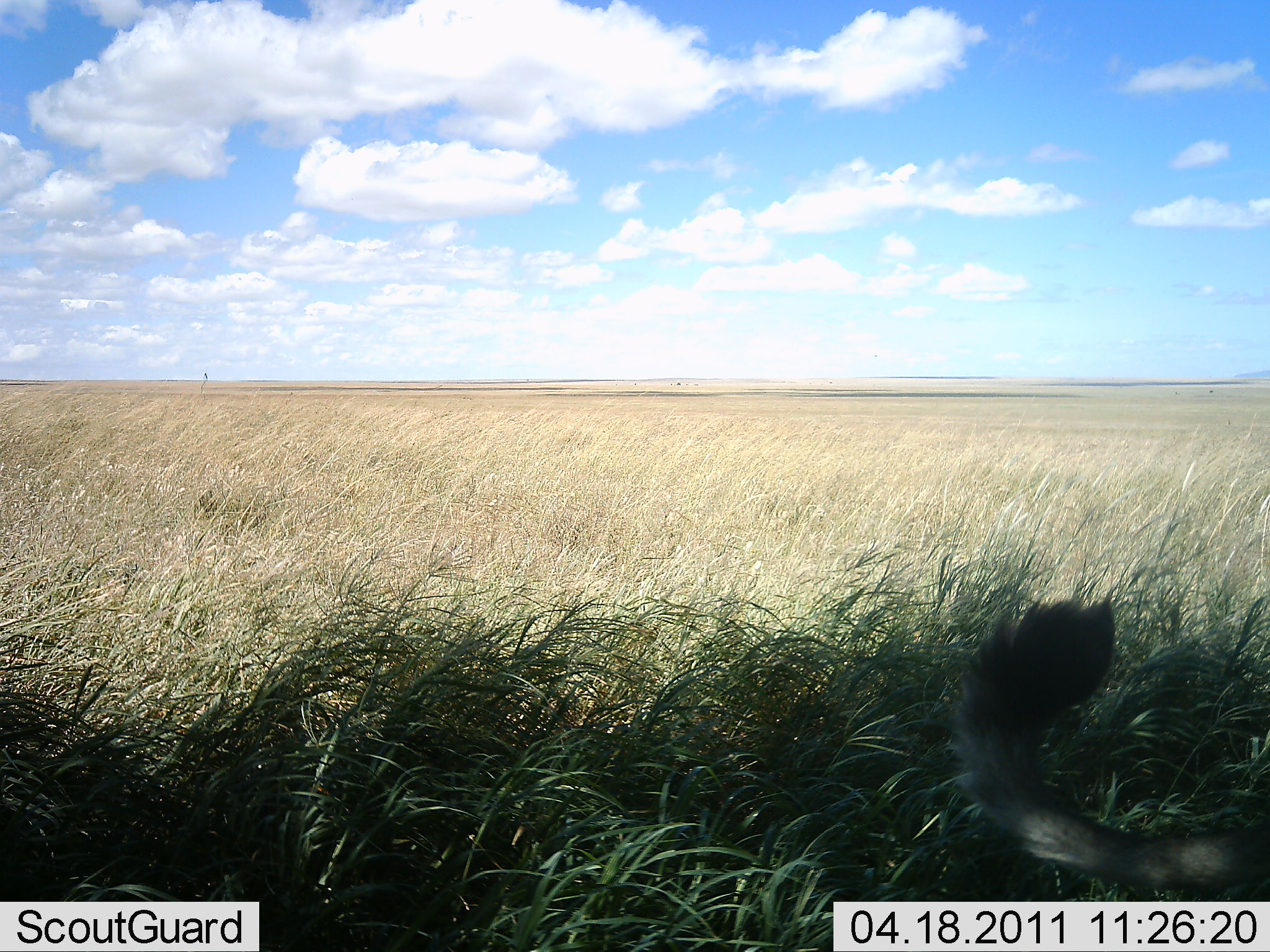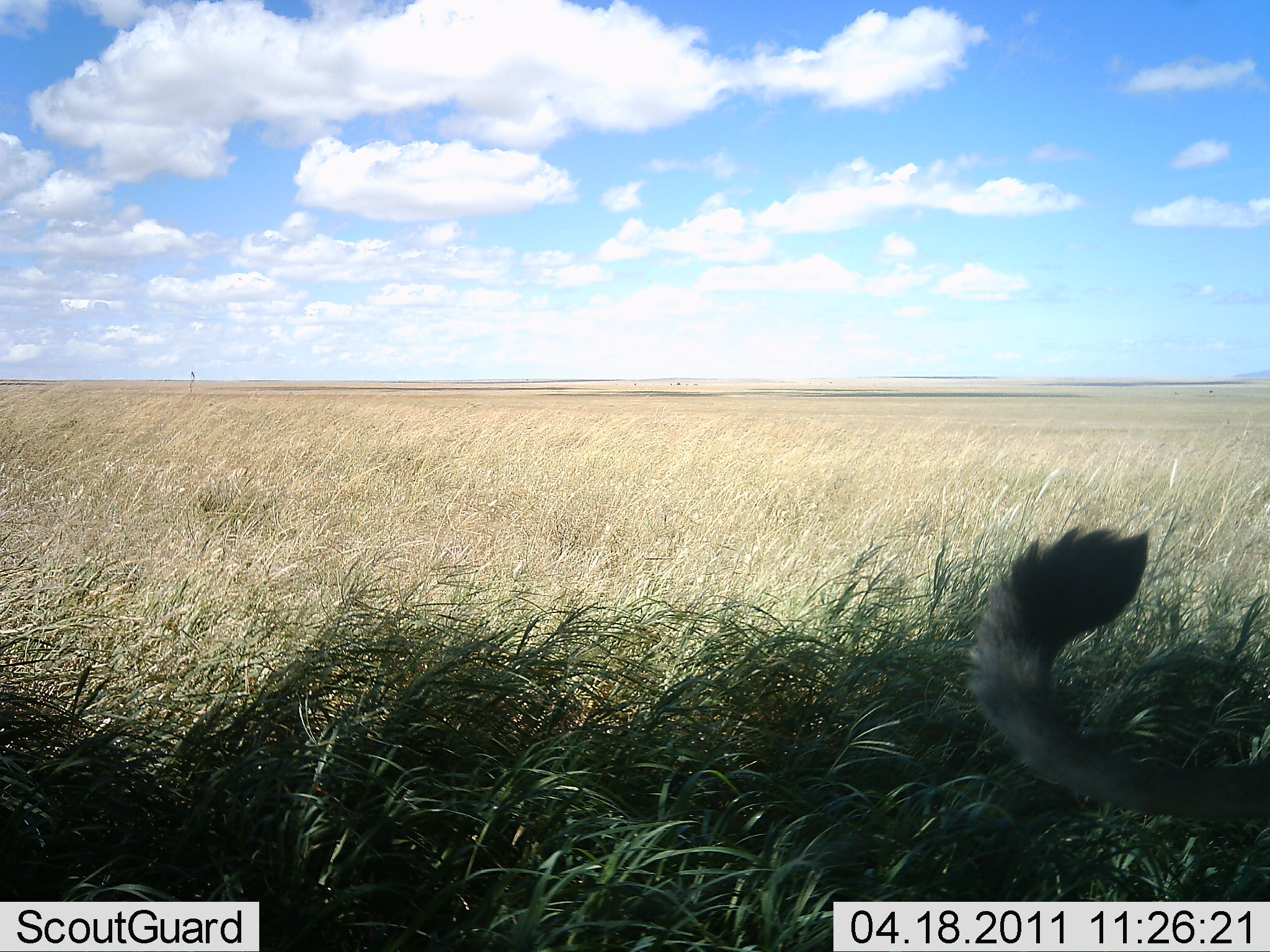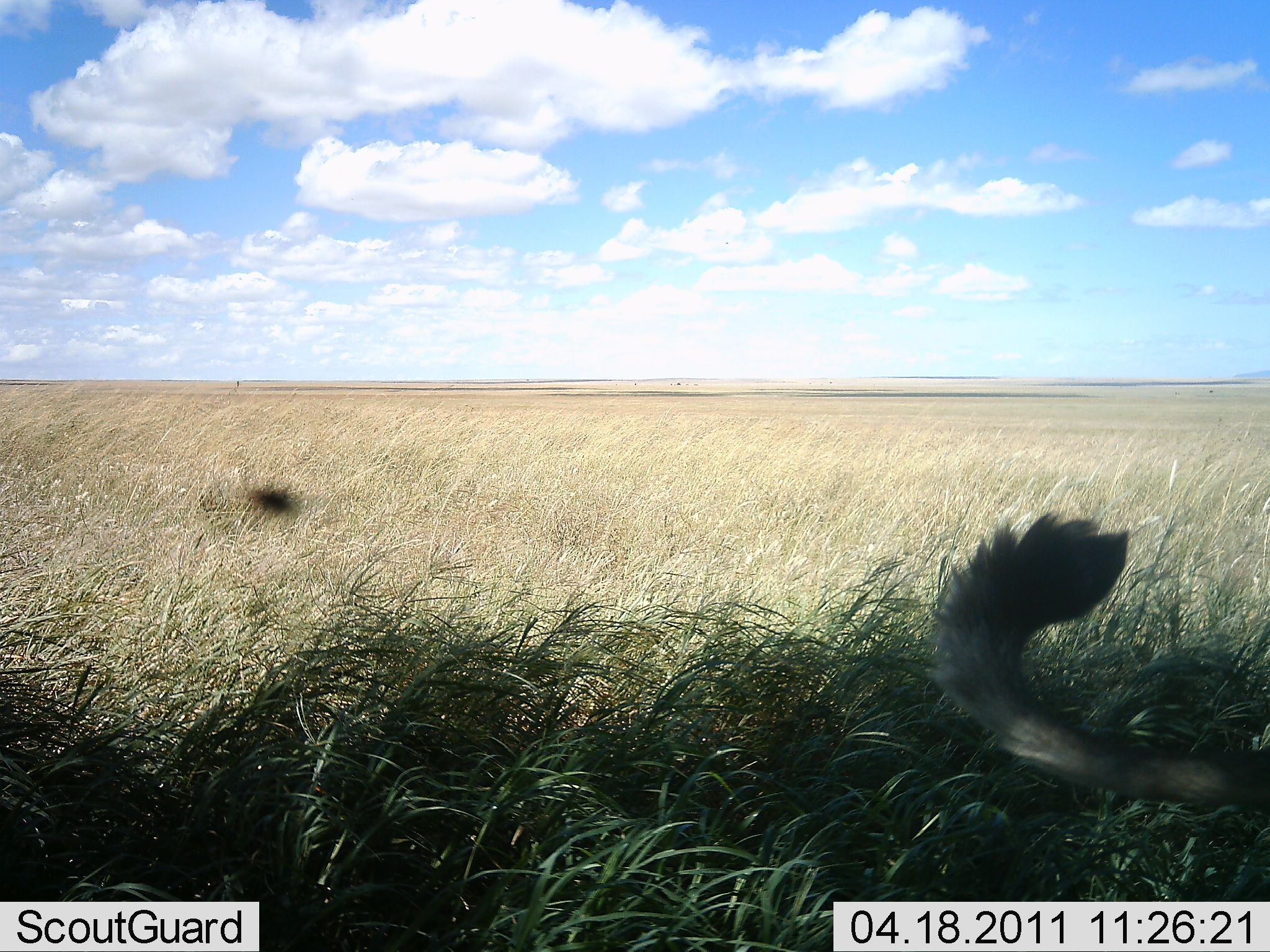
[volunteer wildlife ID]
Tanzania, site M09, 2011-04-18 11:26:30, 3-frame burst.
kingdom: Animalia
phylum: Chordata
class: Mammalia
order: Carnivora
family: Felidae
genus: Felis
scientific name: Felis lybica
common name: african wild cat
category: wildcat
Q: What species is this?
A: Wildcat (african wild cat) (Felis lybica).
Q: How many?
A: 1.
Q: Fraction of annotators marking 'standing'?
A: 33%.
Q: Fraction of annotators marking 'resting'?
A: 0%.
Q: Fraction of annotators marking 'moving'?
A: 67%.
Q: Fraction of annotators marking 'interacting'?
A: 0%.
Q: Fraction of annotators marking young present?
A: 0%.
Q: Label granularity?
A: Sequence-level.